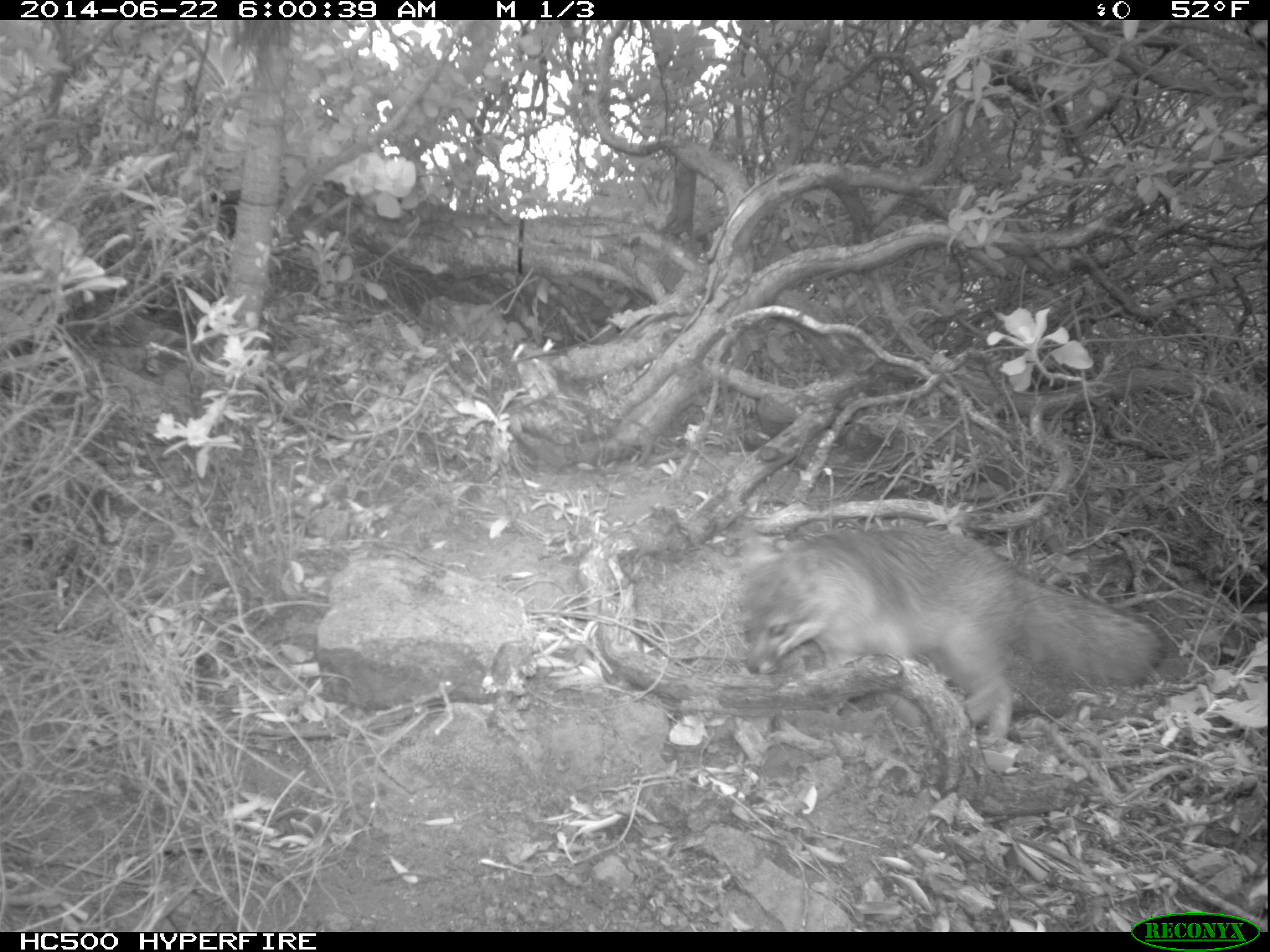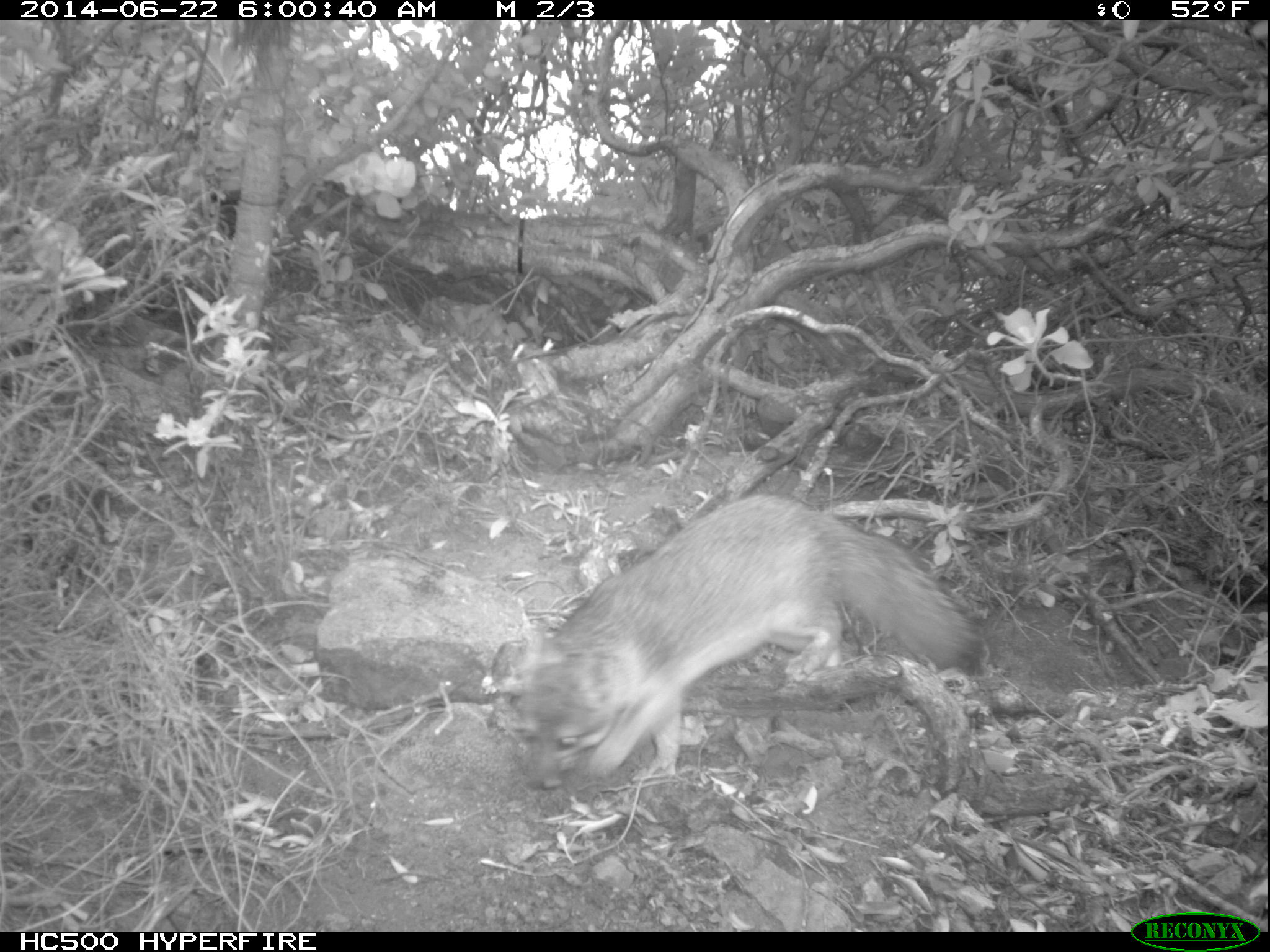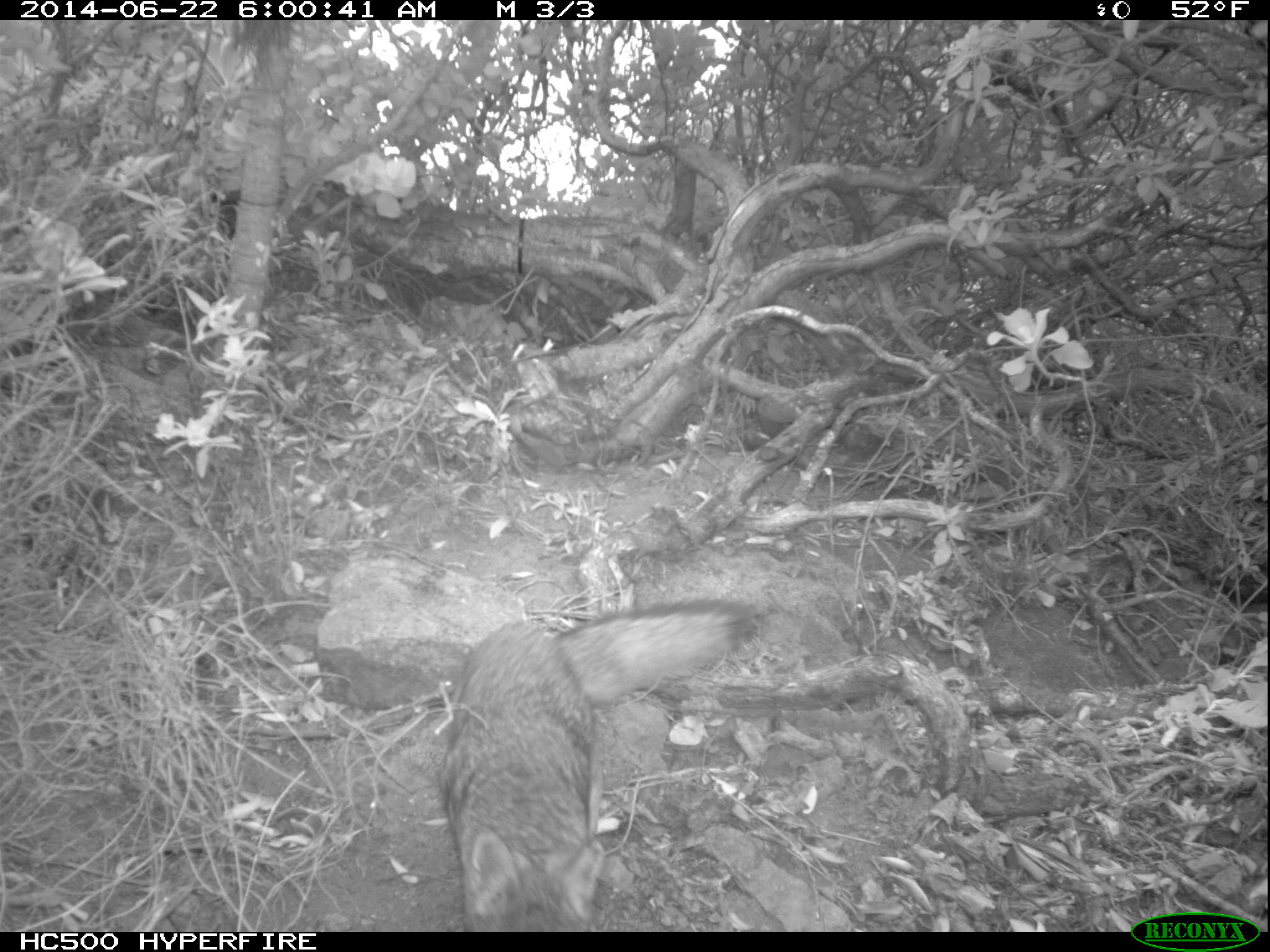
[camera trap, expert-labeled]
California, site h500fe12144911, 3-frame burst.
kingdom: Animalia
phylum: Chordata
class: Mammalia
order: Carnivora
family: Canidae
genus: Urocyon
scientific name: Urocyon littoralis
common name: island fox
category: fox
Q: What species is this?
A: Fox (island fox) (Urocyon littoralis).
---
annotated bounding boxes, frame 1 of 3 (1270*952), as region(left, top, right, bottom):
fox: region(735, 522, 1164, 751)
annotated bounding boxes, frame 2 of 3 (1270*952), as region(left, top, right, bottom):
fox: region(522, 493, 988, 793)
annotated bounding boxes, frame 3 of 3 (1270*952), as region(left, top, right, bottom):
fox: region(442, 595, 769, 932)